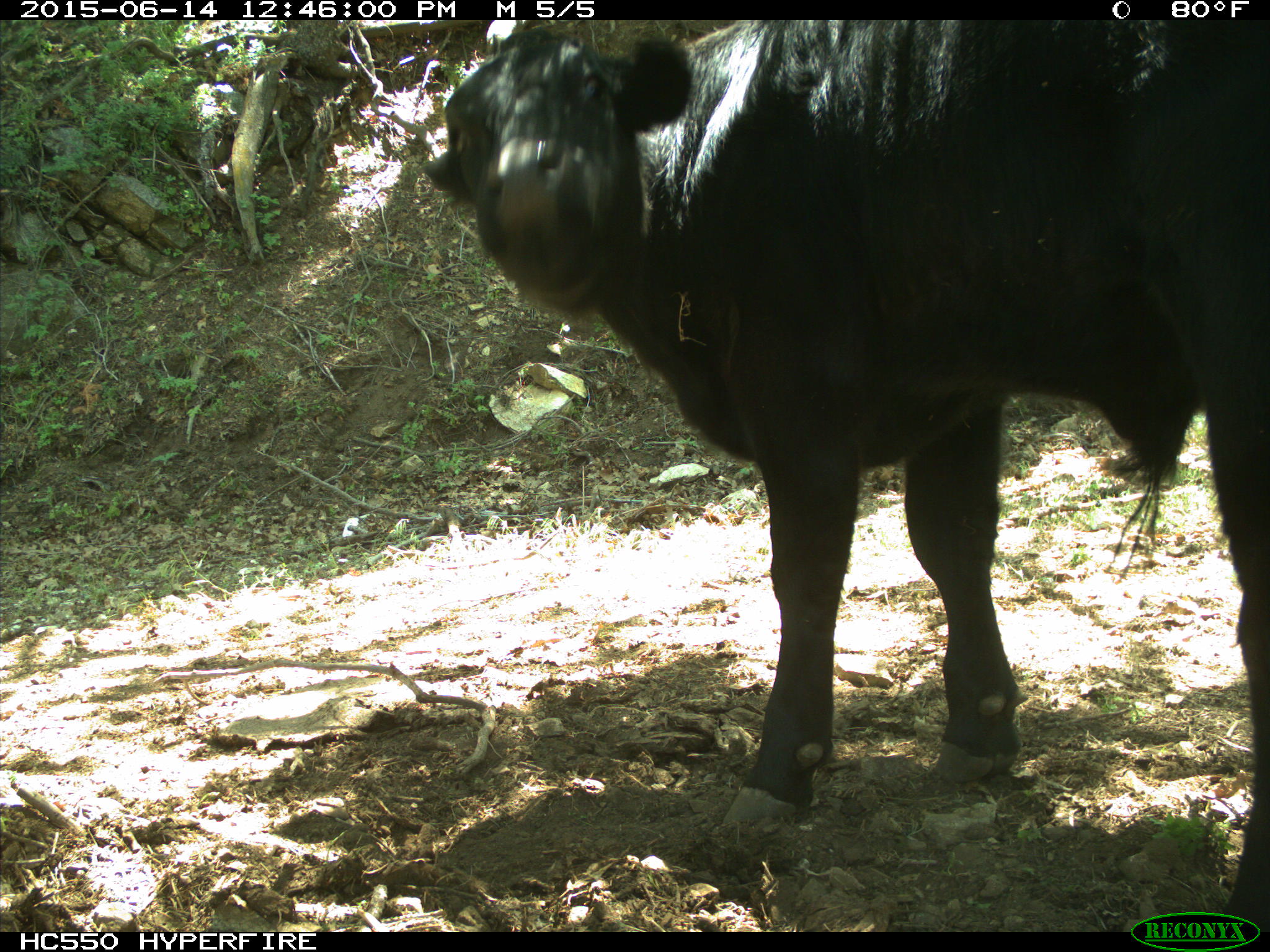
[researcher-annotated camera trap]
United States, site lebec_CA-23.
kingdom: Animalia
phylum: Chordata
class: Mammalia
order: Artiodactyla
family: Bovidae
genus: Bos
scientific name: Bos taurus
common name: domestic cow